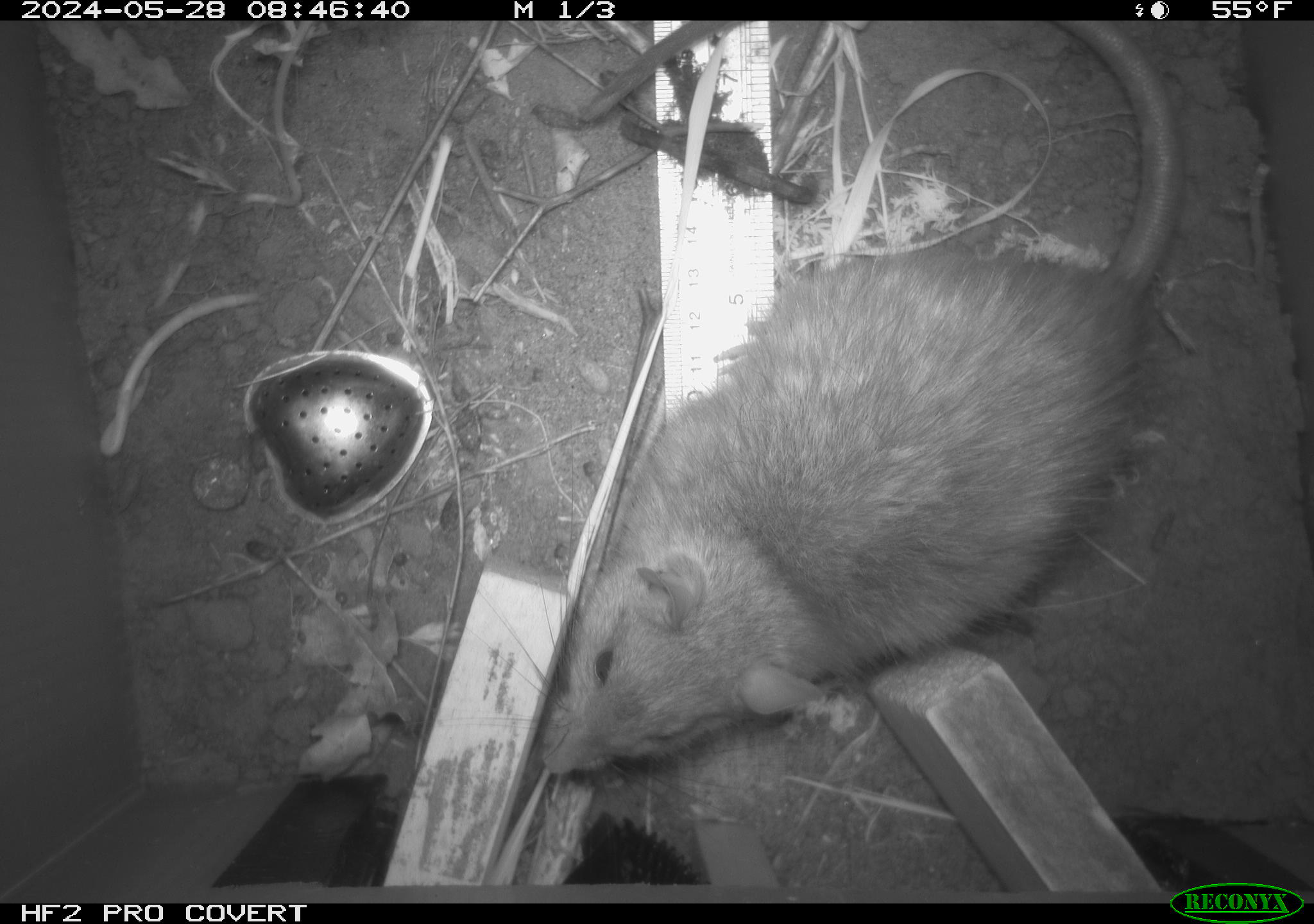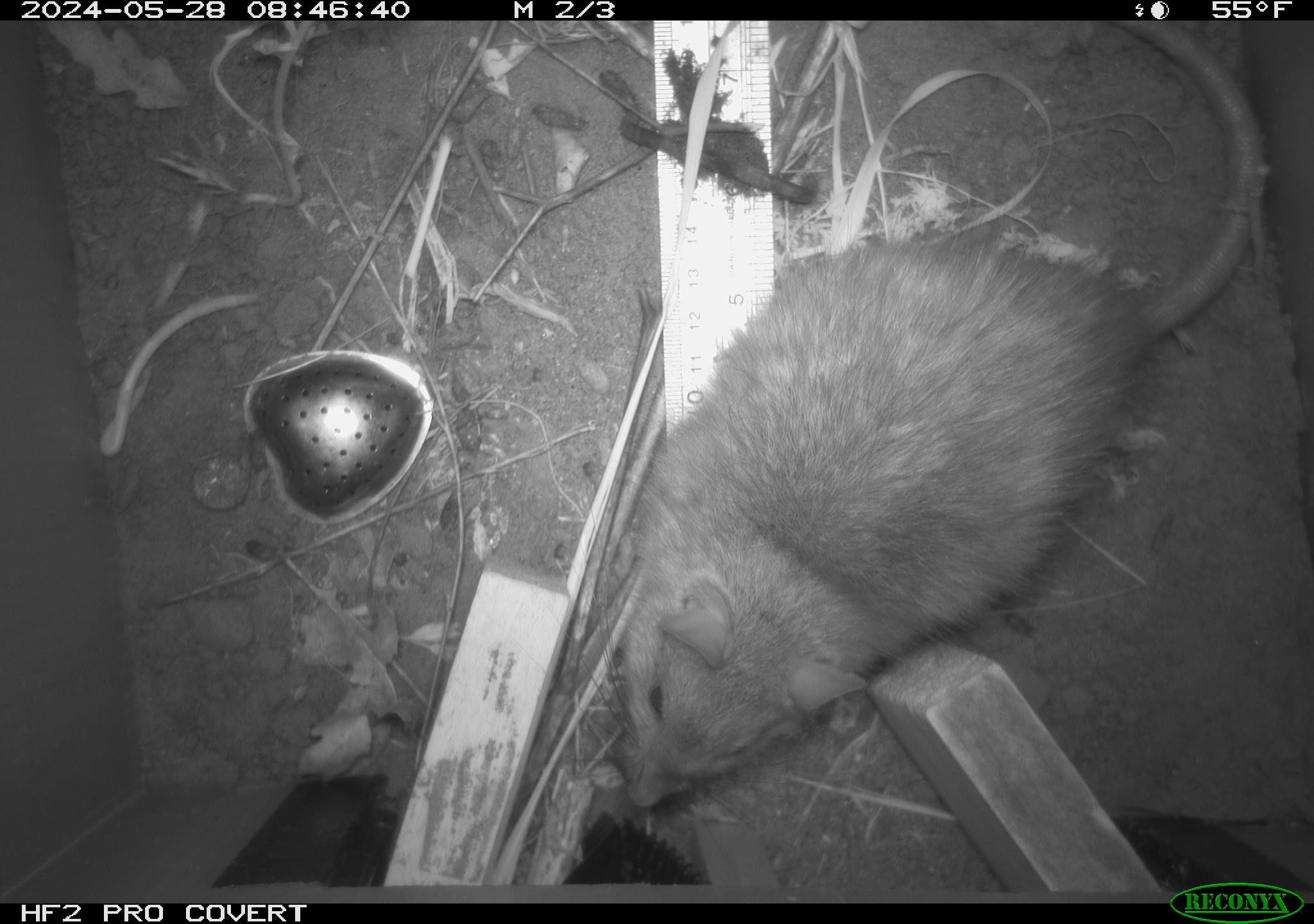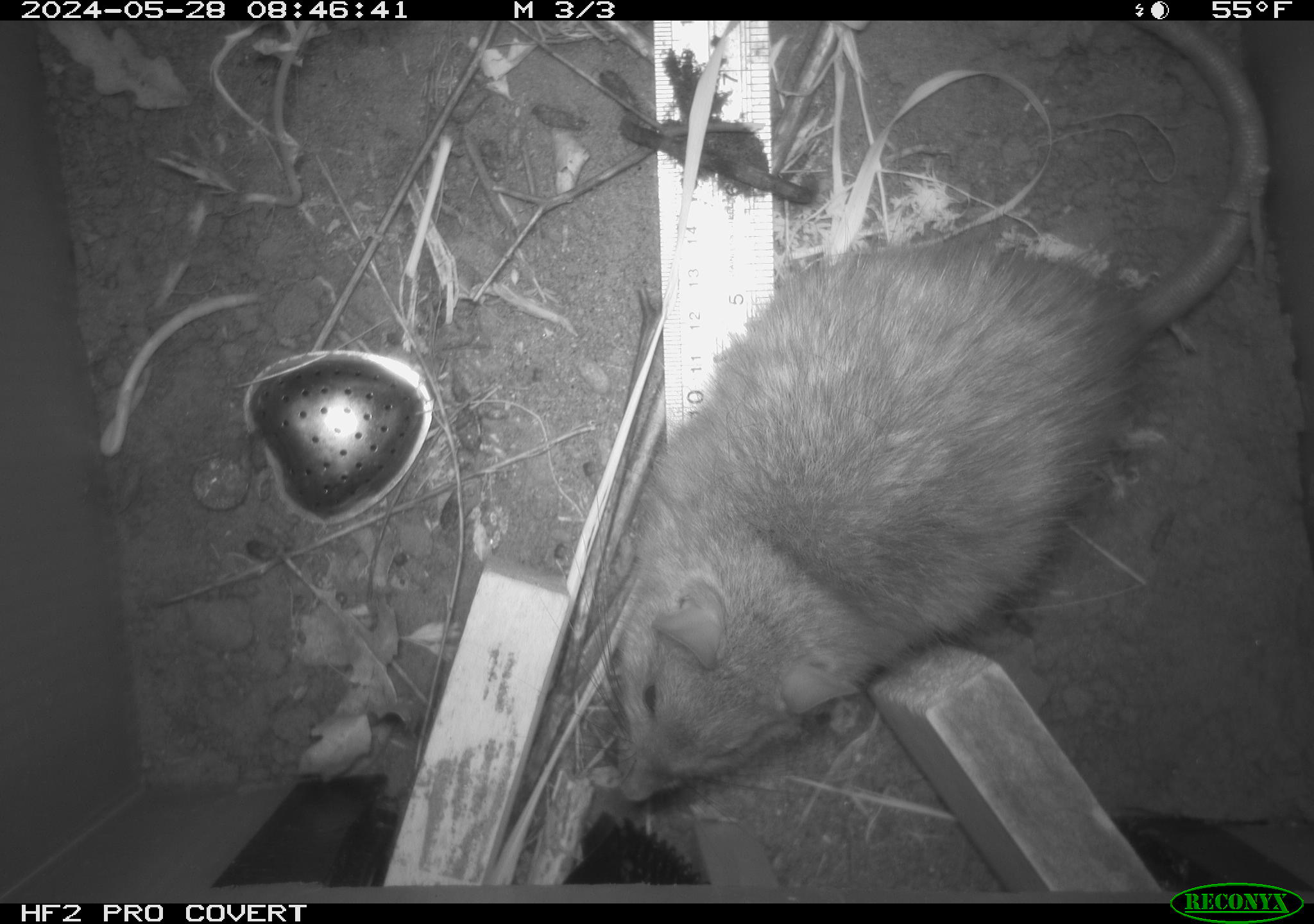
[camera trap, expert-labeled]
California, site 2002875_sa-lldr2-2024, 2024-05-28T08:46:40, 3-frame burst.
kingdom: Animalia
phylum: Chordata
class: Mammalia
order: Rodentia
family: Muridae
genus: Rattus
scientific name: Rattus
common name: rat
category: rattus species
Rattus species (rat) (Rattus).